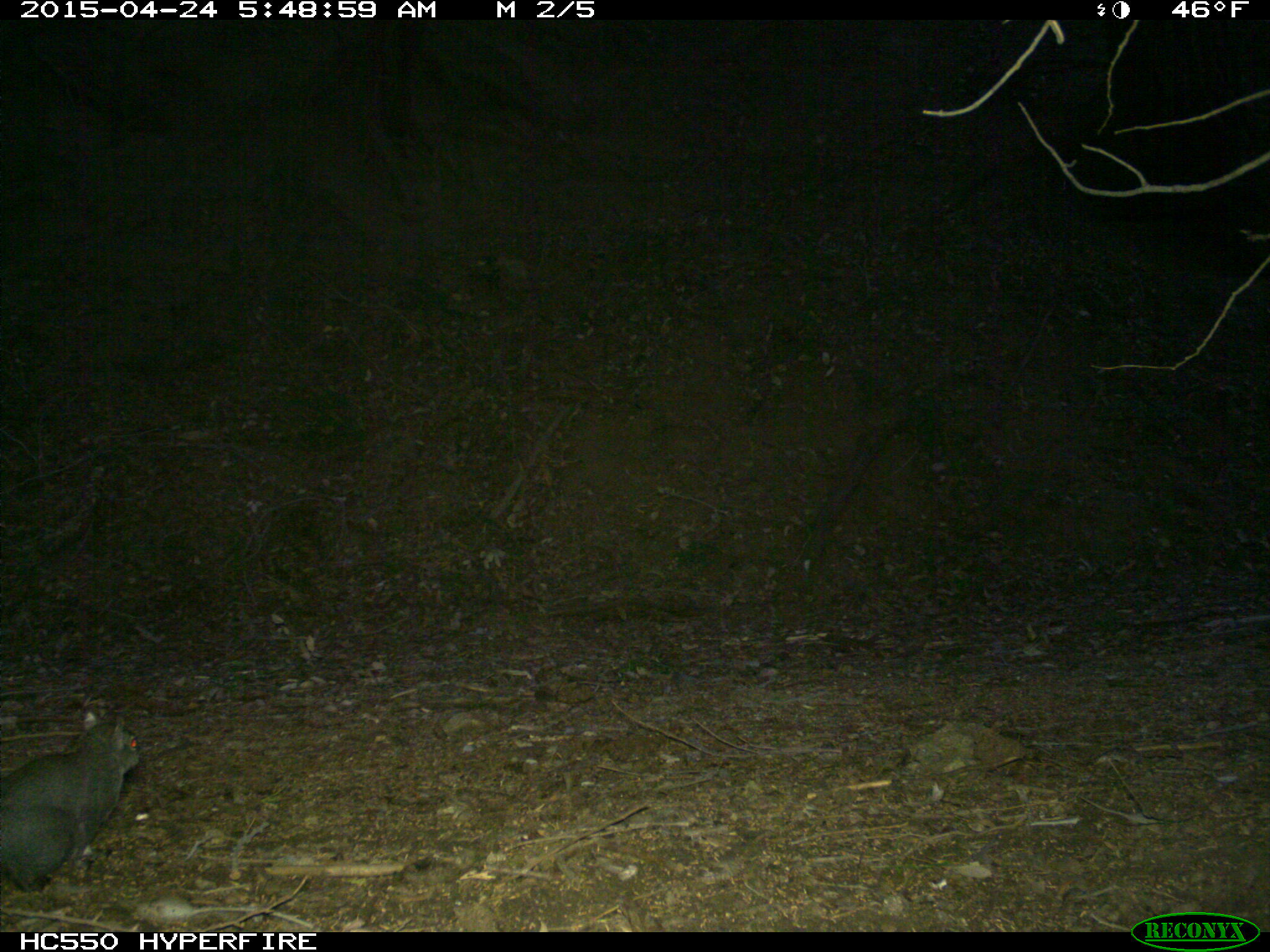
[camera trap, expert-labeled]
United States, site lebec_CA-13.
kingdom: Animalia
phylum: Chordata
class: Mammalia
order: Rodentia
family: Sciuridae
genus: Sciurus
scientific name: Sciurus carolinensis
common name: eastern gray squirrel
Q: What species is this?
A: Sciurus carolinensis (eastern gray squirrel).